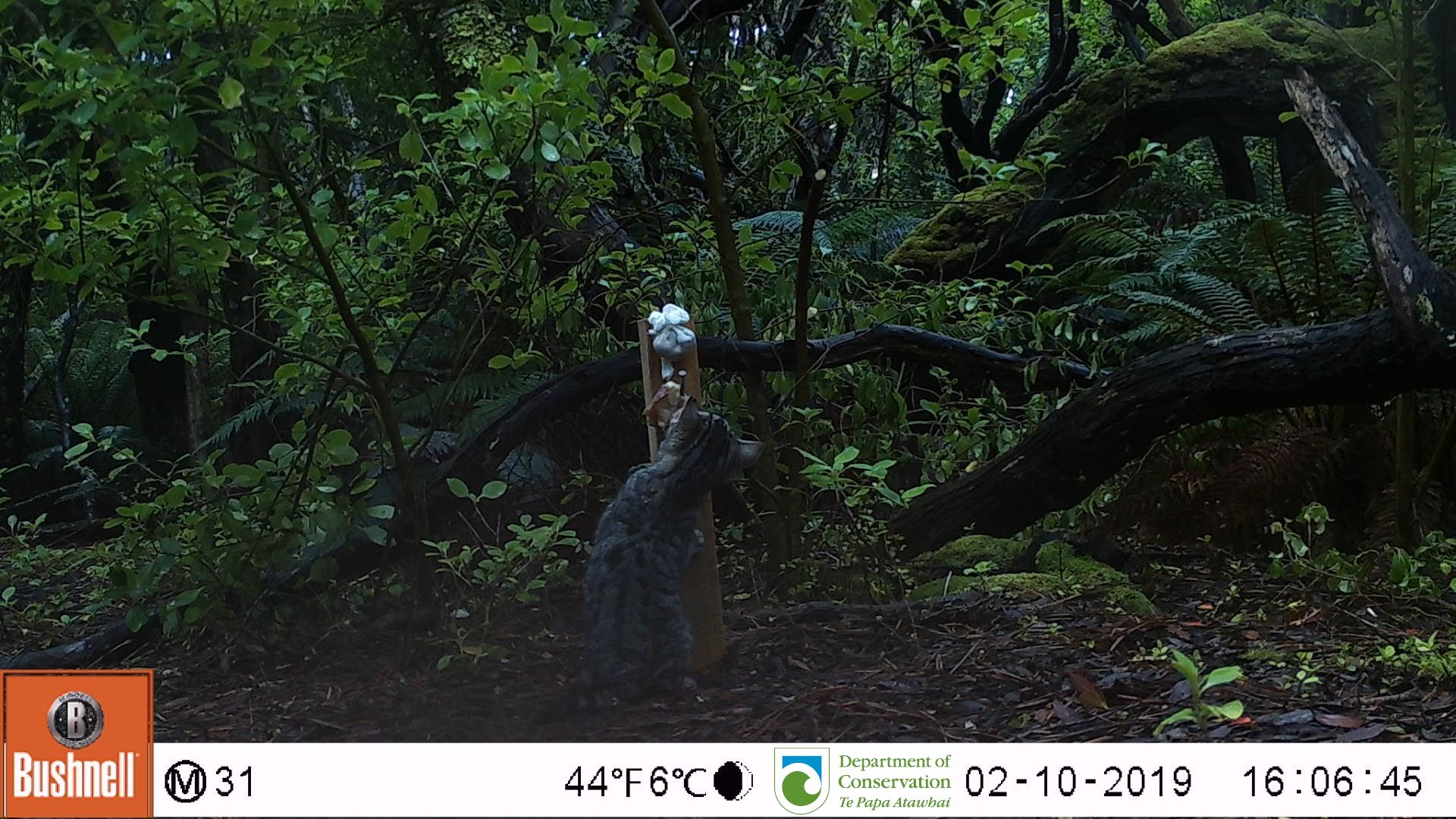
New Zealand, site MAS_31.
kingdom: Animalia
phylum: Chordata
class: Mammalia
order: Carnivora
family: Felidae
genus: Felis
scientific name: Felis catus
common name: domestic cat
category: cat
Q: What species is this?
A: Cat (domestic cat) (Felis catus).